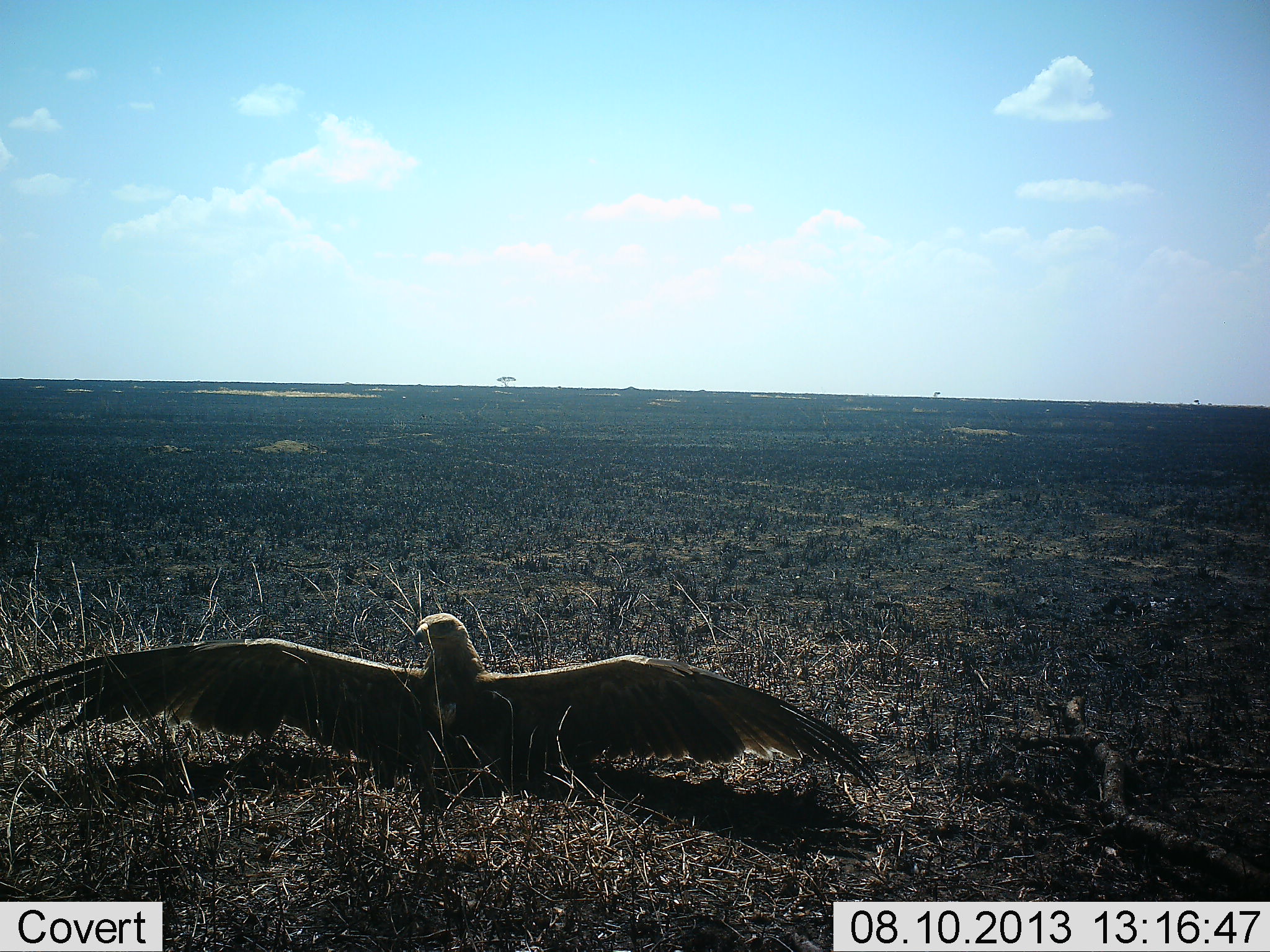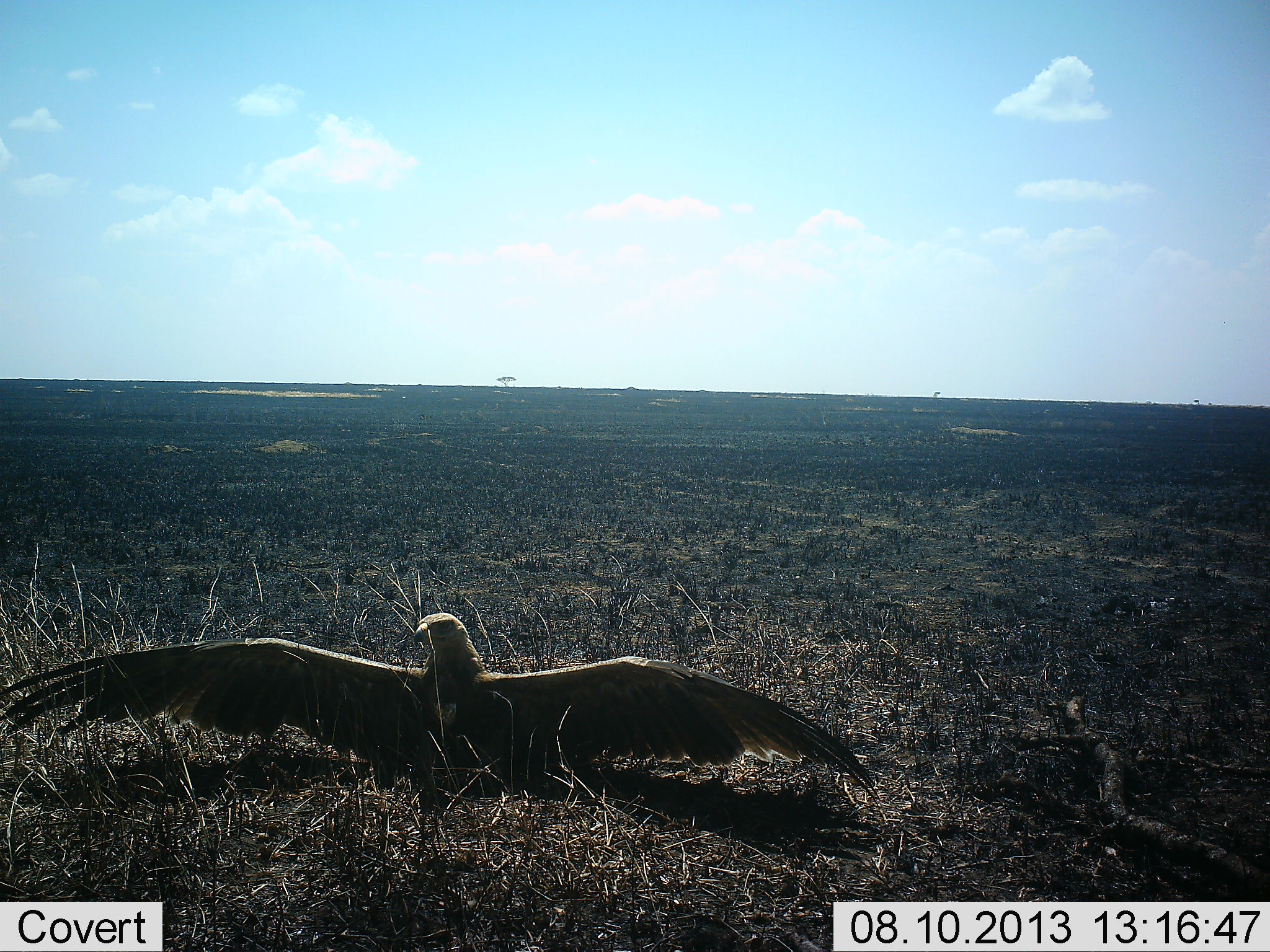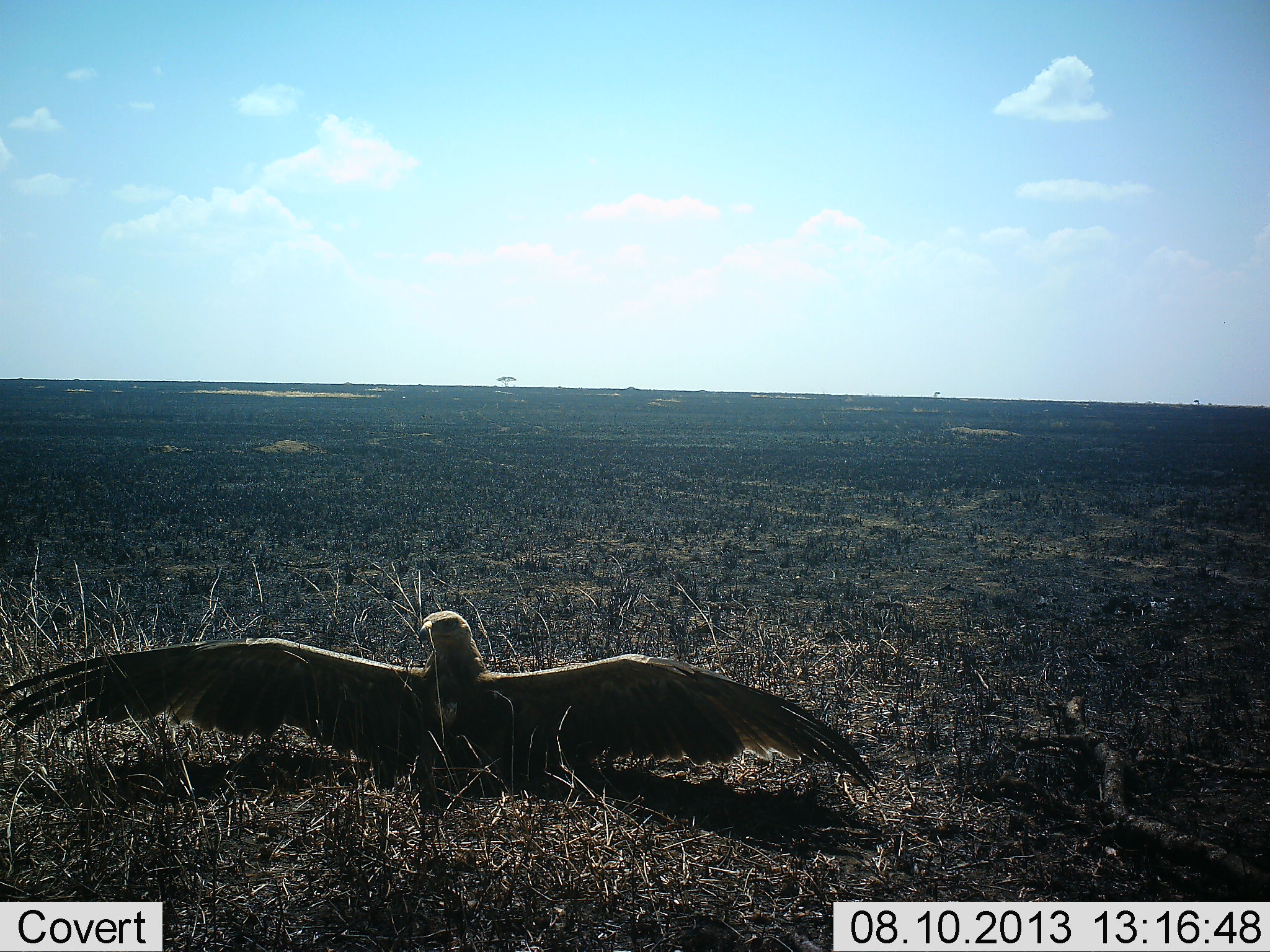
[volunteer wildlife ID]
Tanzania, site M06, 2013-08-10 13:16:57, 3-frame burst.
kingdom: Animalia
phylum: Chordata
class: Aves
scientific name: Aves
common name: bird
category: otherbird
Otherbird (bird) (Aves), count 1. Behavior (volunteer vote fractions): standing 50%, resting 44%, moving 6%, interacting 3%. Young present (vote fraction): 0%. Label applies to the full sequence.